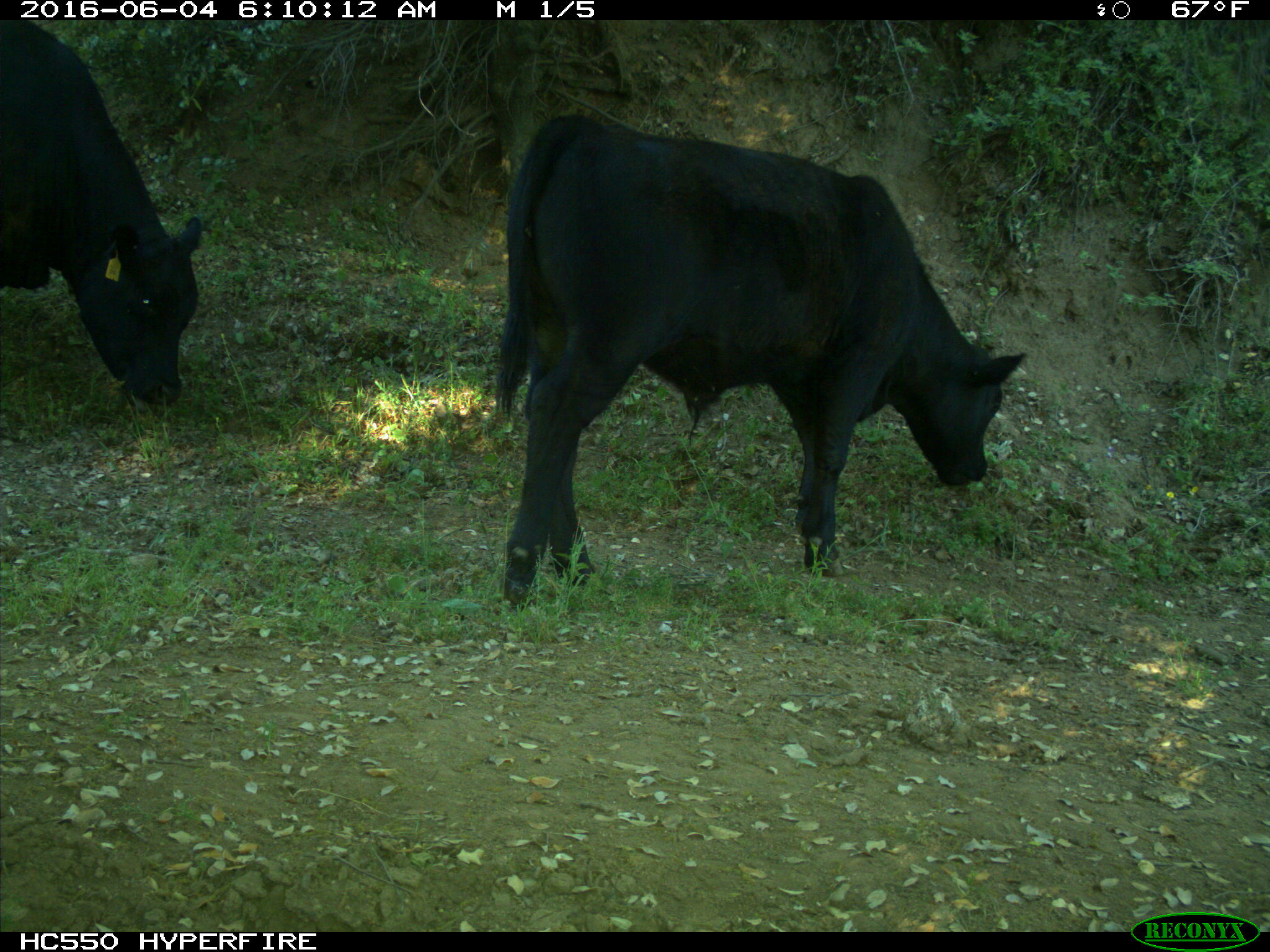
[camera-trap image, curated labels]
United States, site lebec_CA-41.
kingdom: Animalia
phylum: Chordata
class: Mammalia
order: Artiodactyla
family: Bovidae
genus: Bos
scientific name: Bos taurus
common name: domestic cow